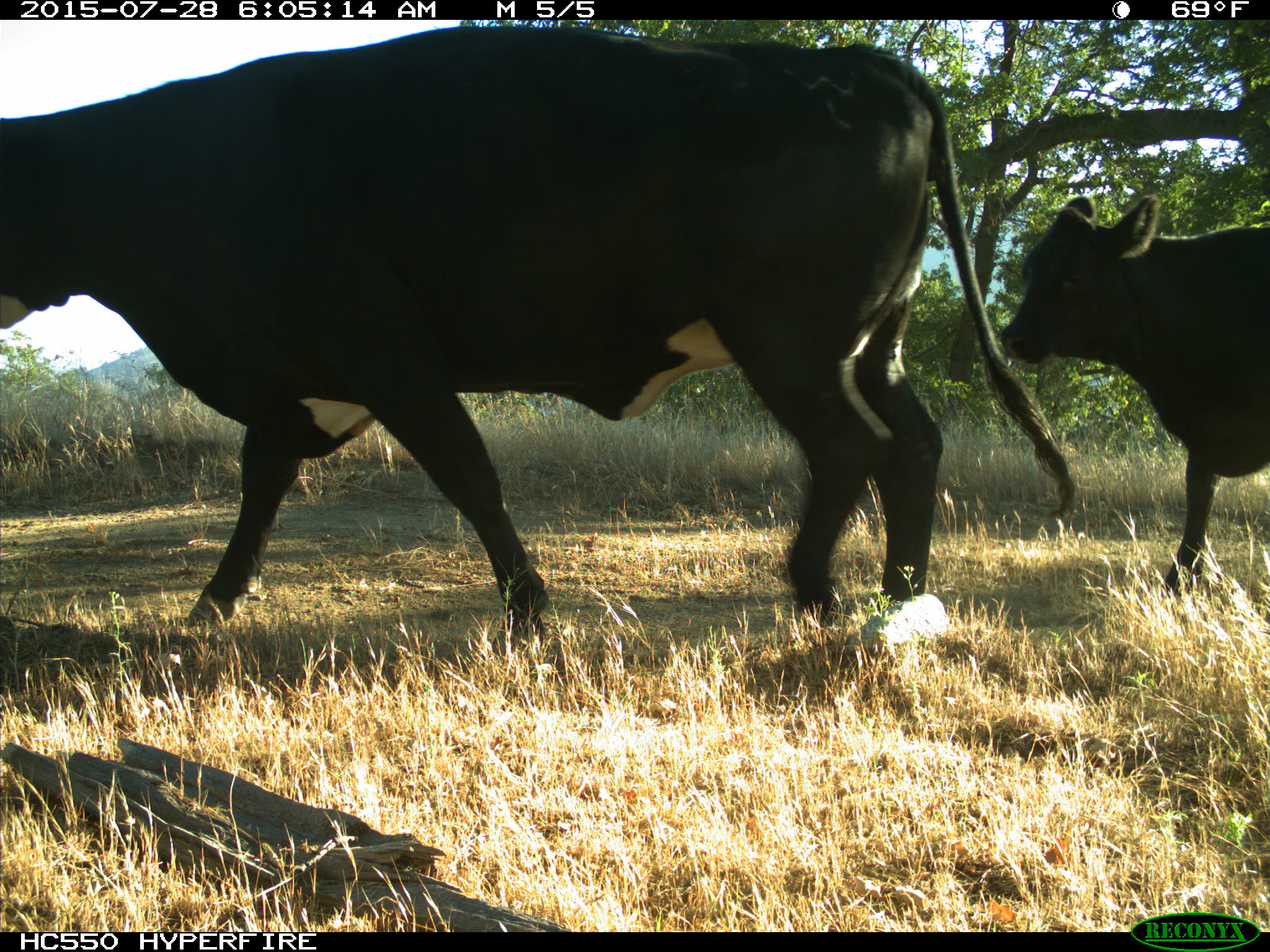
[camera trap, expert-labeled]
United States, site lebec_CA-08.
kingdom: Animalia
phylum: Chordata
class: Mammalia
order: Artiodactyla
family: Bovidae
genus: Bos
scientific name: Bos taurus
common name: domestic cow